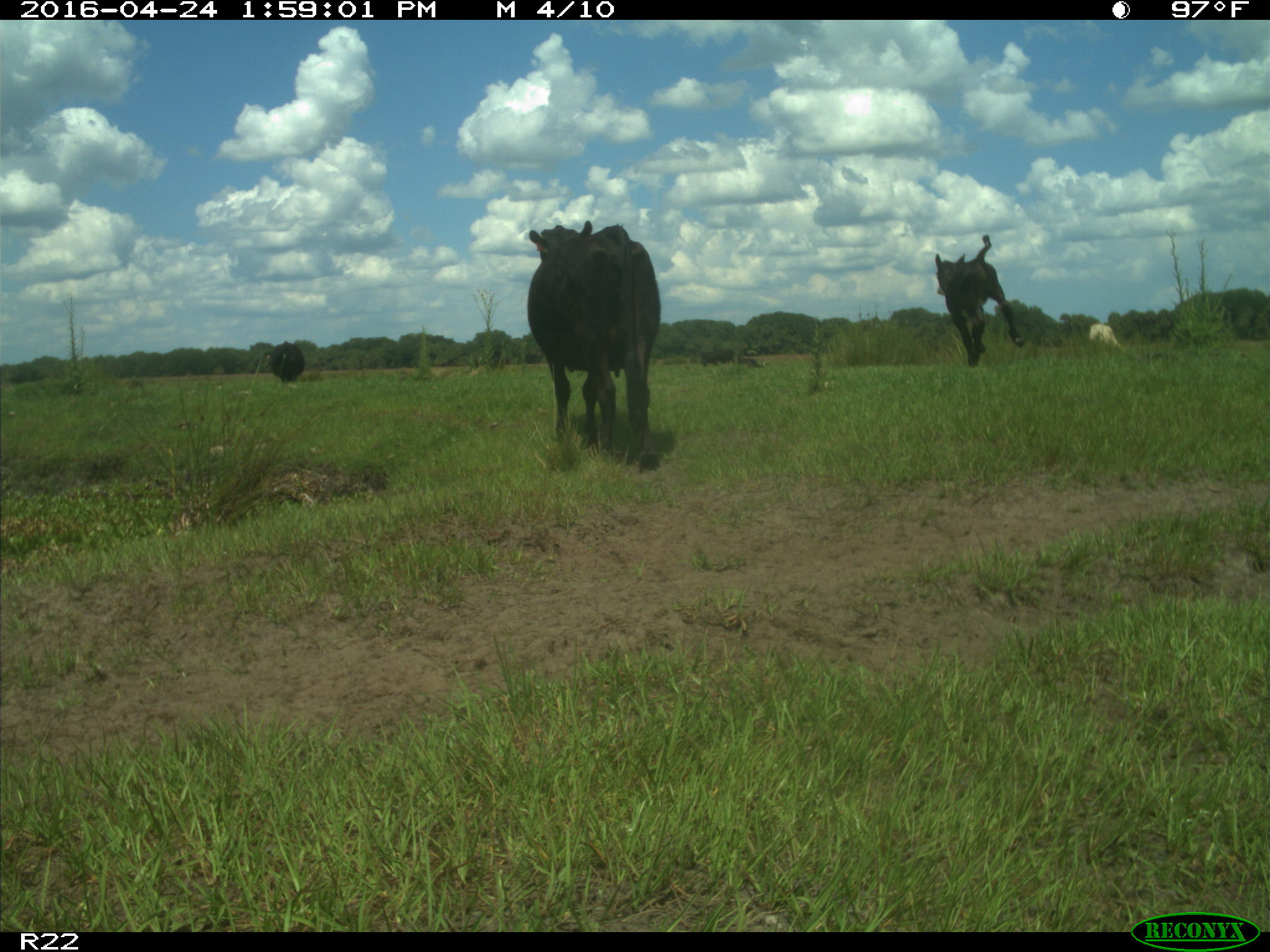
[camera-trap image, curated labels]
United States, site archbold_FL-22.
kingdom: Animalia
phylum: Chordata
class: Mammalia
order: Artiodactyla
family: Bovidae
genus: Bos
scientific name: Bos taurus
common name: domestic cow